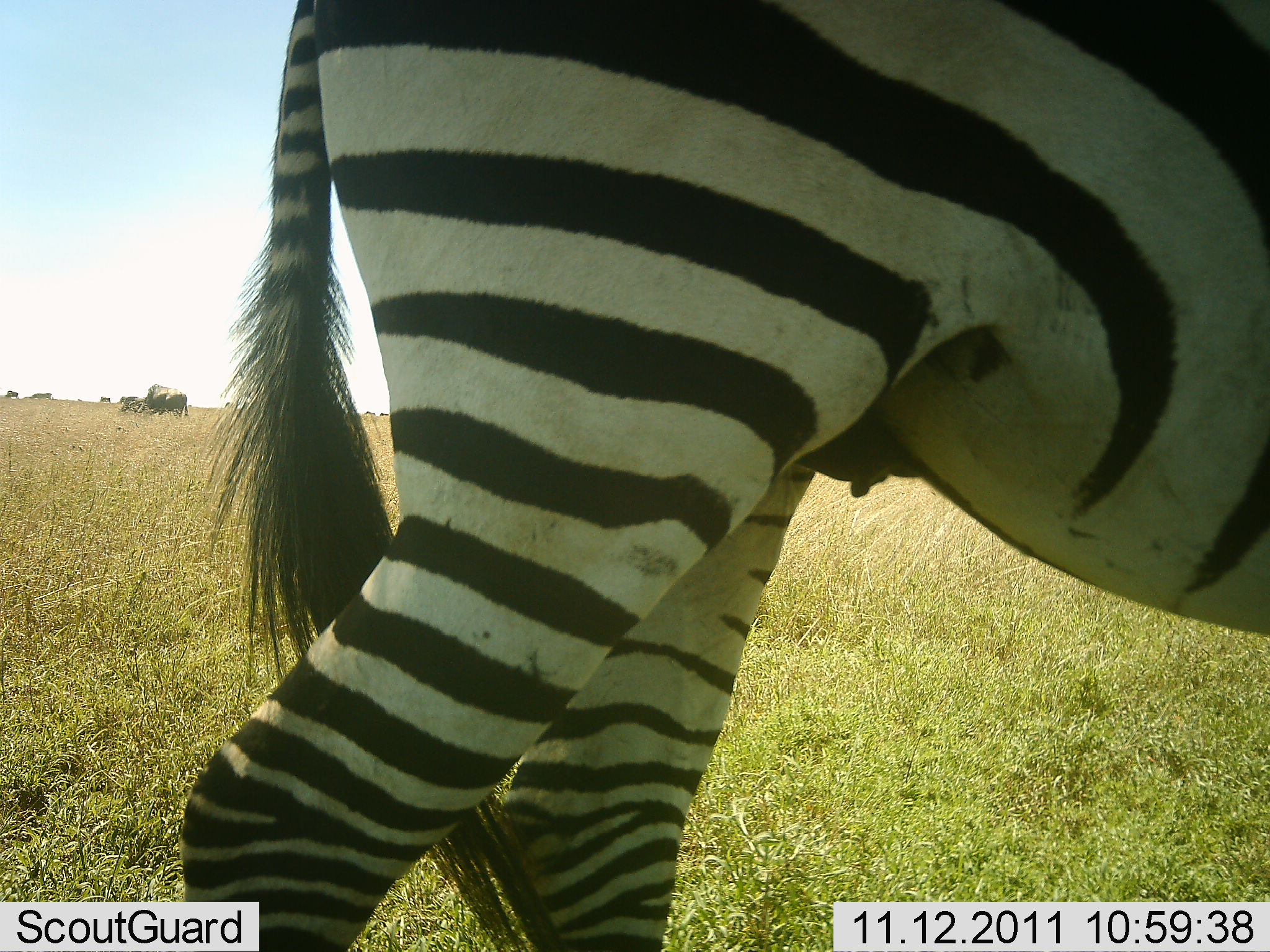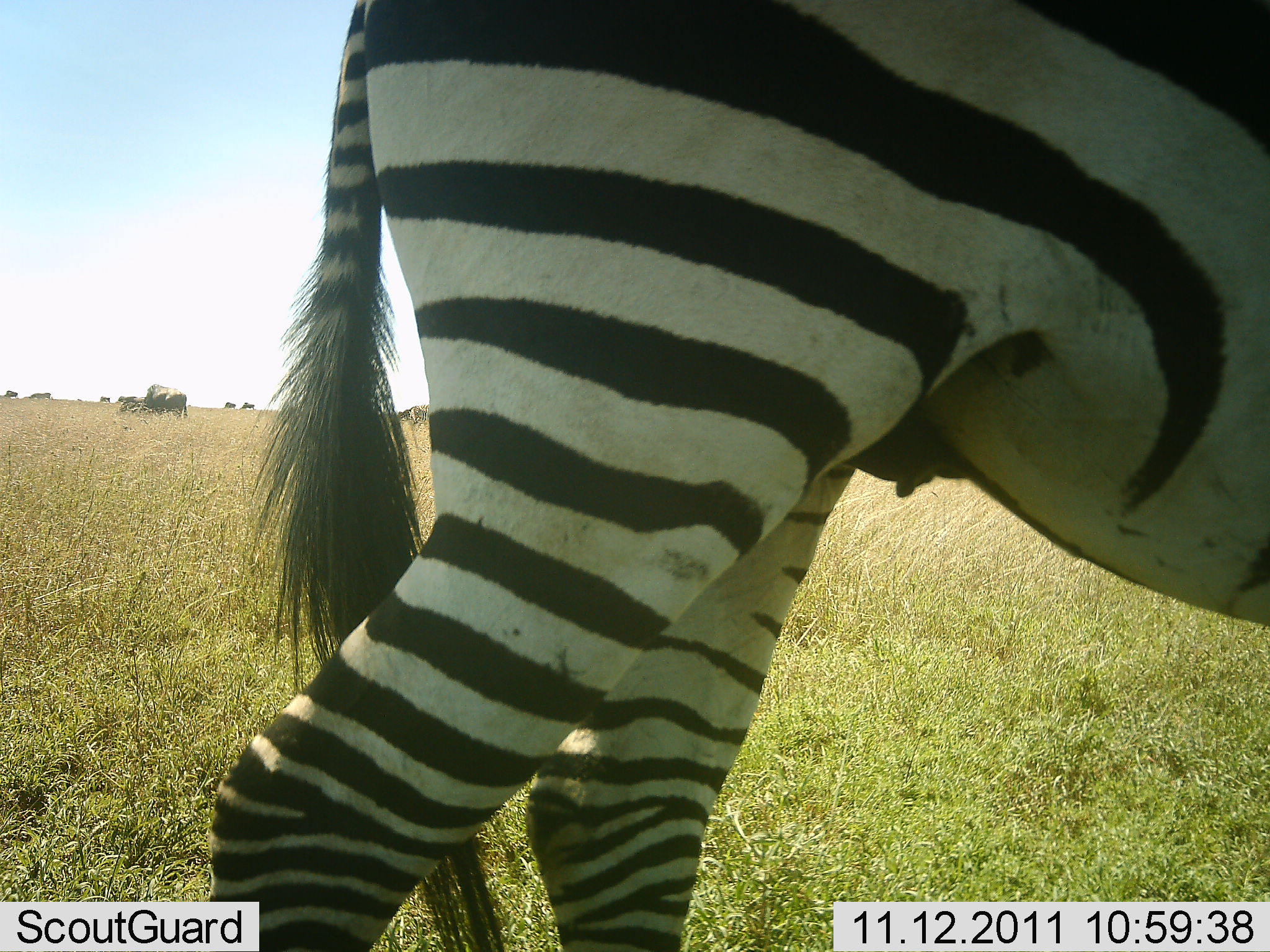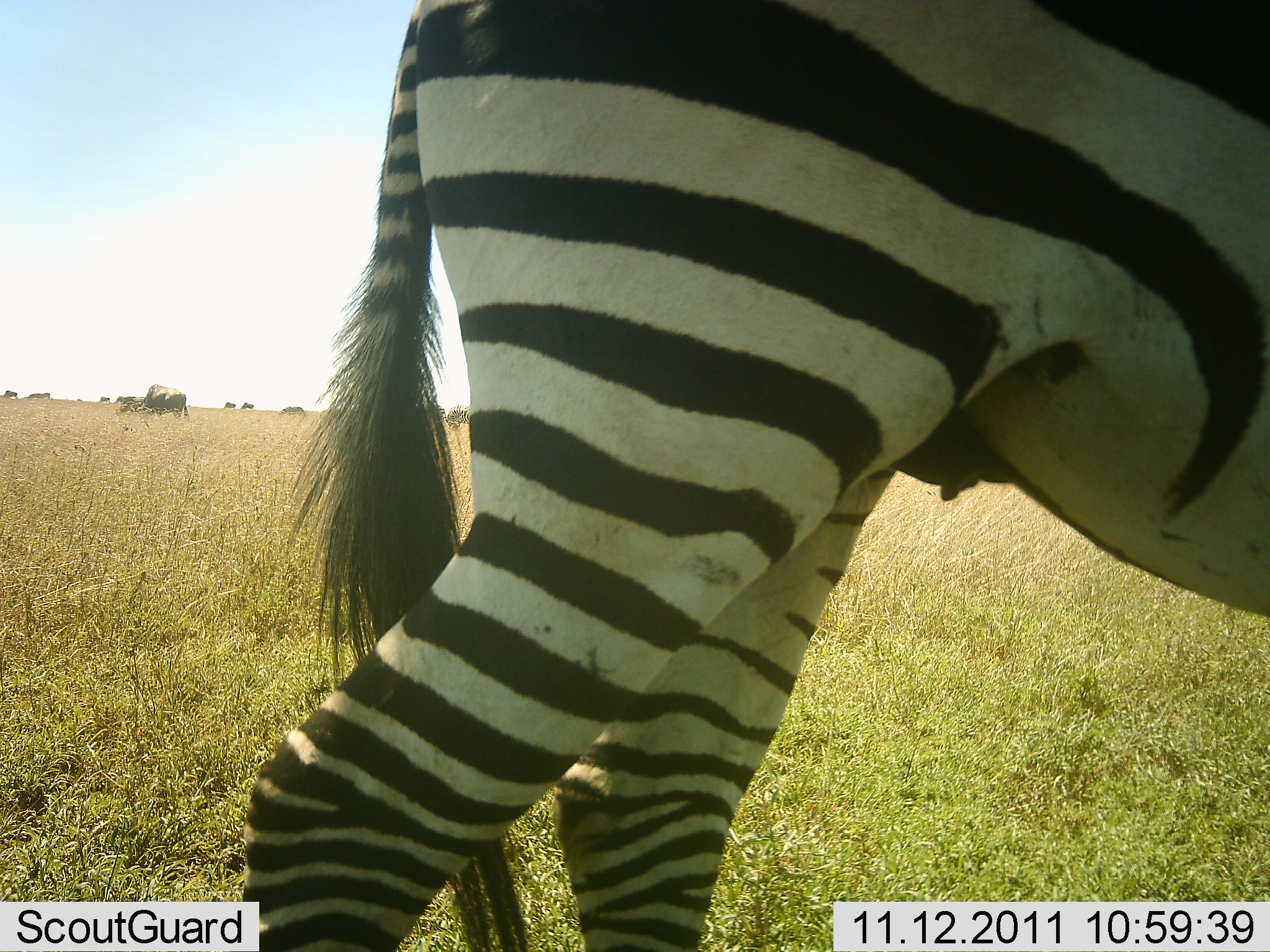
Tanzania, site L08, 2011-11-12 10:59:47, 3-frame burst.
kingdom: Animalia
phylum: Chordata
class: Mammalia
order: Perissodactyla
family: Equidae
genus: Equus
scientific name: Equus quagga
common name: plains zebra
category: zebra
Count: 1.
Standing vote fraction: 71%.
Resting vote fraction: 6%.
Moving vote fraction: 35%.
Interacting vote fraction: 0%.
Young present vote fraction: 0%.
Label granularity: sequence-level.